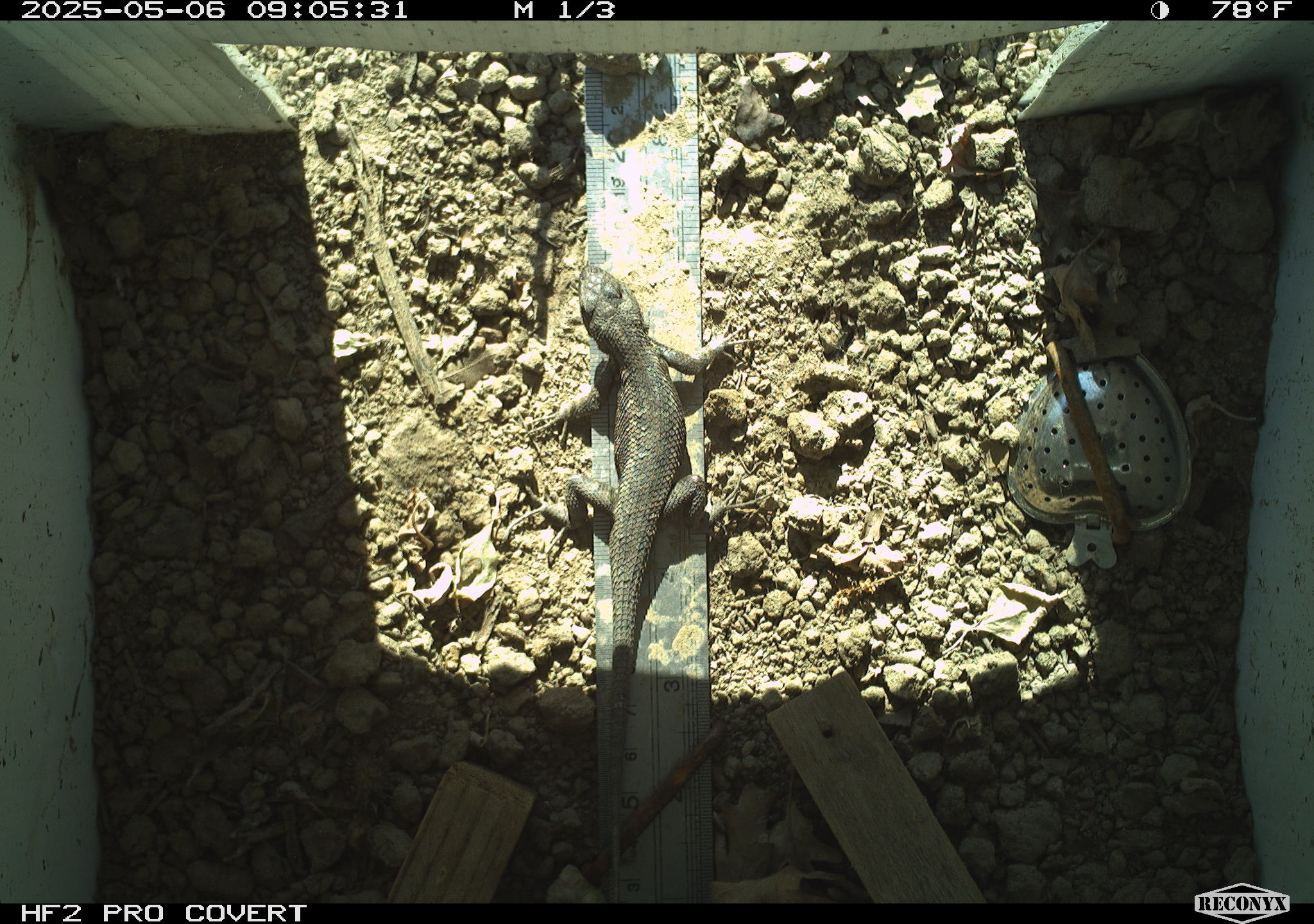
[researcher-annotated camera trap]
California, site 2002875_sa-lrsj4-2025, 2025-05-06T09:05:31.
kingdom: Animalia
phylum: Chordata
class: Reptilia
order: Squamata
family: Phrynosomatidae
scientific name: Phrynosomatidae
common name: north american spiny lizards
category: sceloporus/uta species